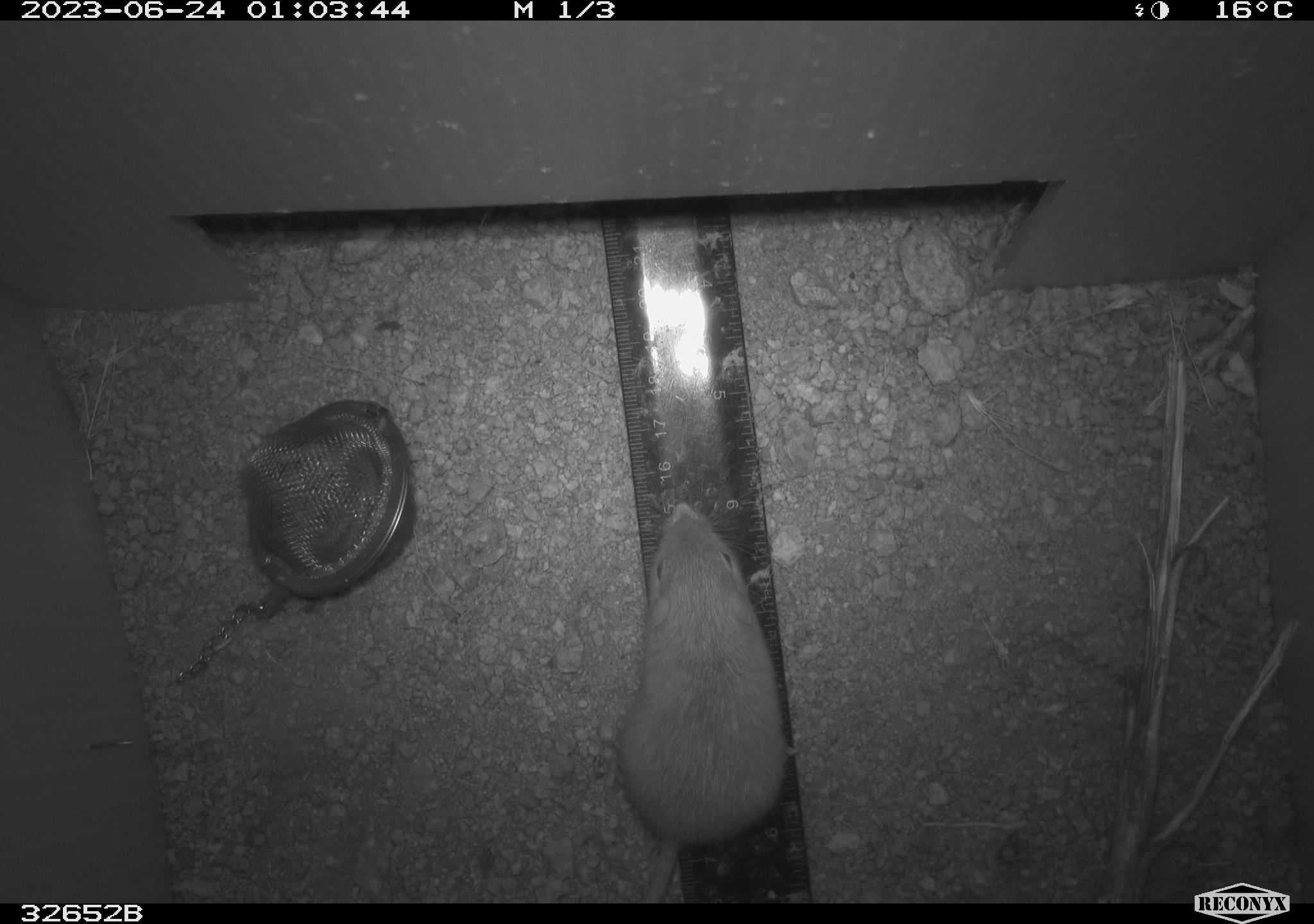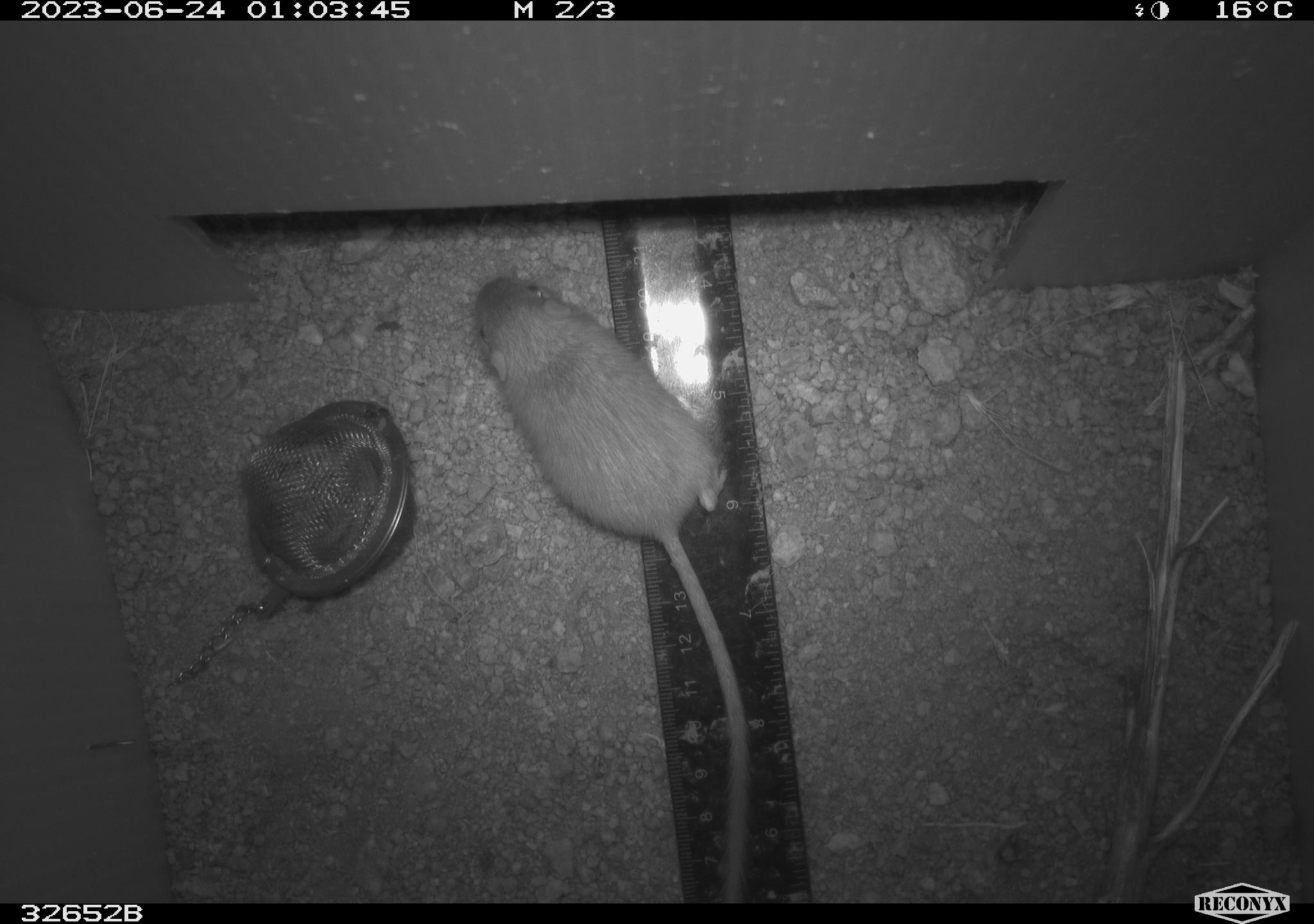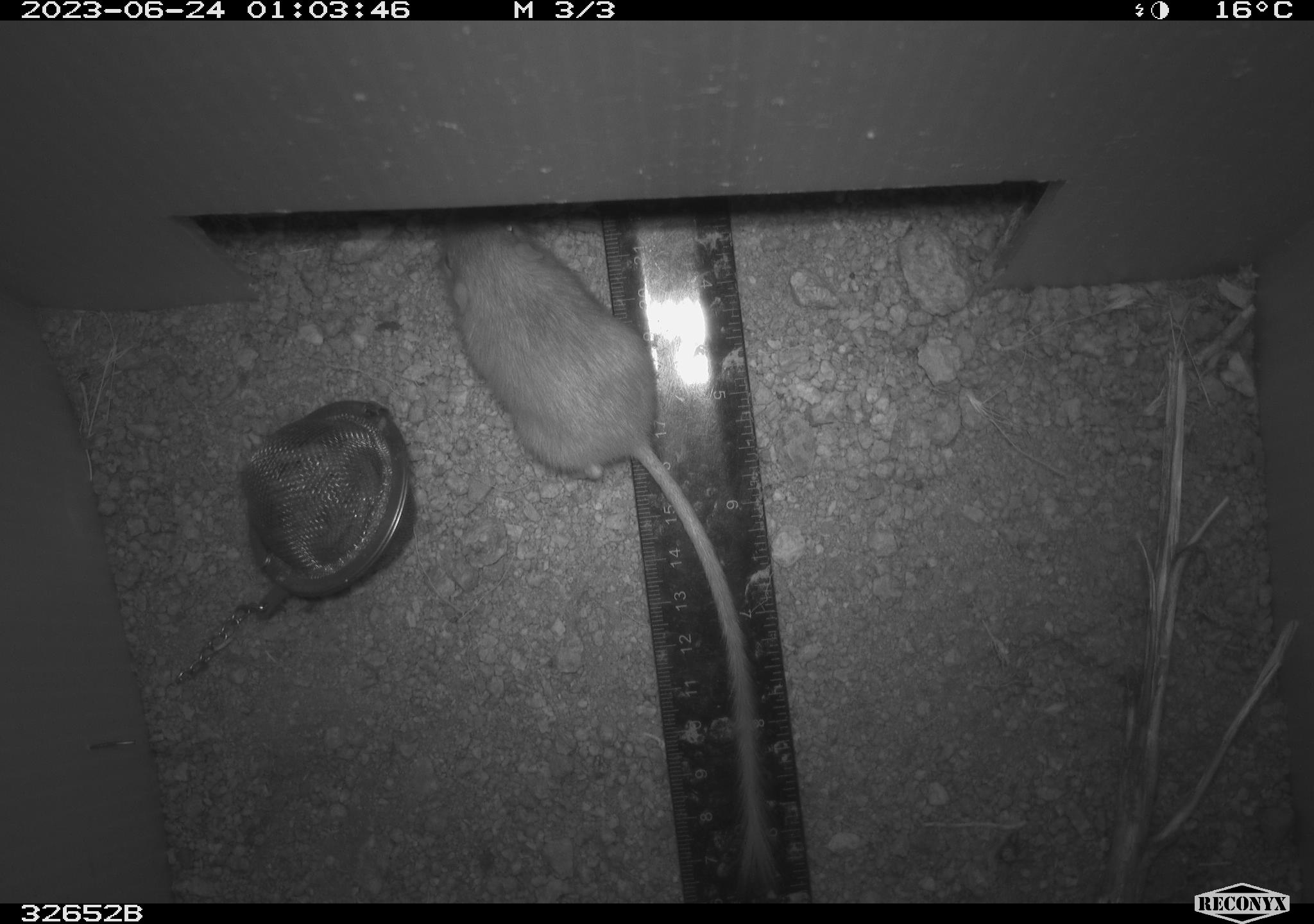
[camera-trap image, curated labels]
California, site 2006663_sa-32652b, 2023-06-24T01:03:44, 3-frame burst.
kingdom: Animalia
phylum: Chordata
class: Mammalia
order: Rodentia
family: Heteromyidae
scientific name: Heteromyidae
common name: kangaroo rats and pocket mice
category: heteromyidae family